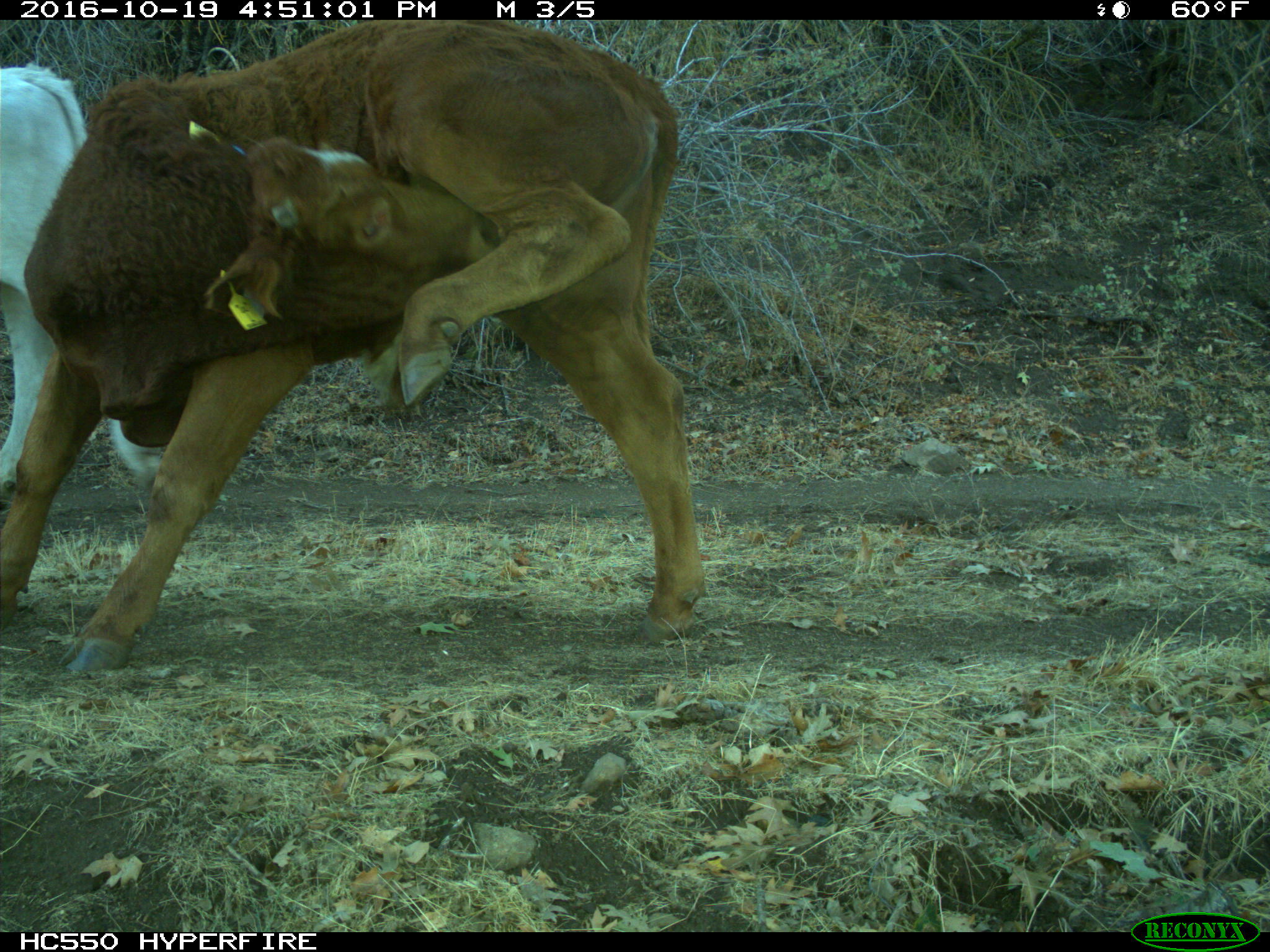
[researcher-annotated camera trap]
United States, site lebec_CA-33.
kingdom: Animalia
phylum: Chordata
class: Mammalia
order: Artiodactyla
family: Bovidae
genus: Bos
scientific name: Bos taurus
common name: domestic cow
Bos taurus (domestic cow).